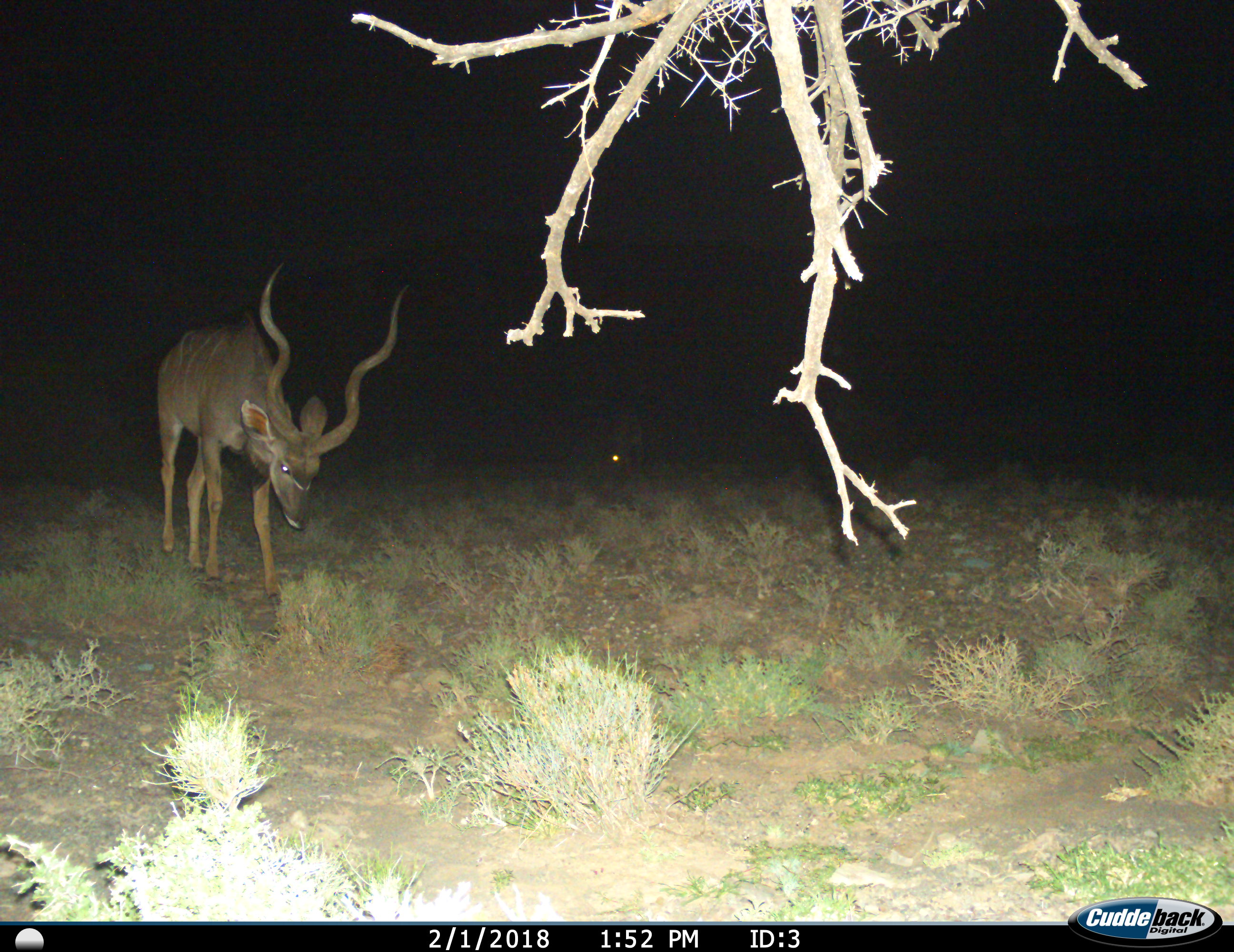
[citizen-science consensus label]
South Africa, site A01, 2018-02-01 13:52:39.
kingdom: Animalia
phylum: Chordata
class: Mammalia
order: Artiodactyla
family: Bovidae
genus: Tragelaphus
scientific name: Tragelaphus strepsiceros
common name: greater kudu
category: kudu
Kudu (greater kudu) (Tragelaphus strepsiceros), count 1. Behavior (volunteer vote fractions): standing 70%, resting 0%, moving 30%, interacting 0%. Young present (vote fraction): 0%. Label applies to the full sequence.